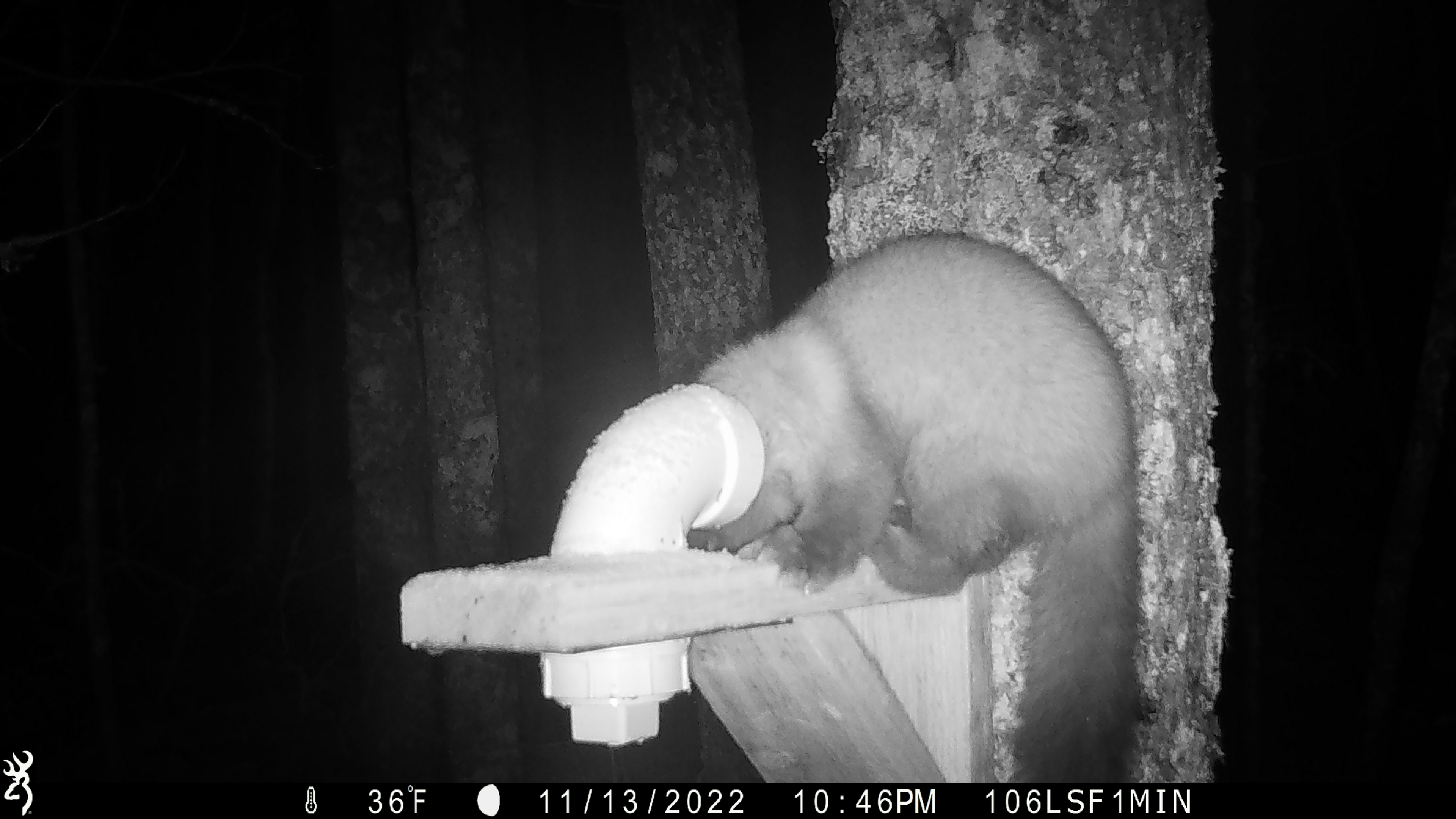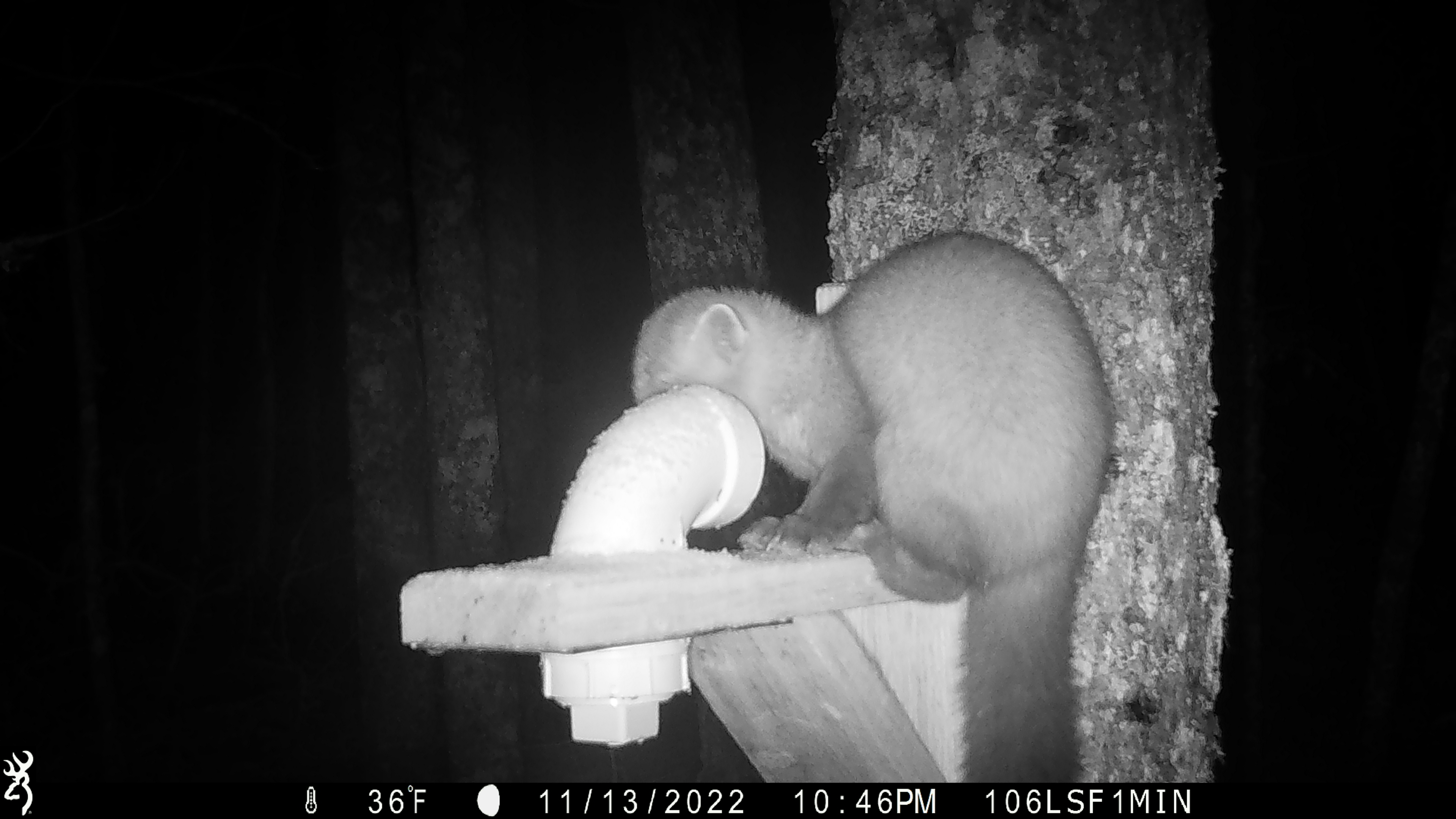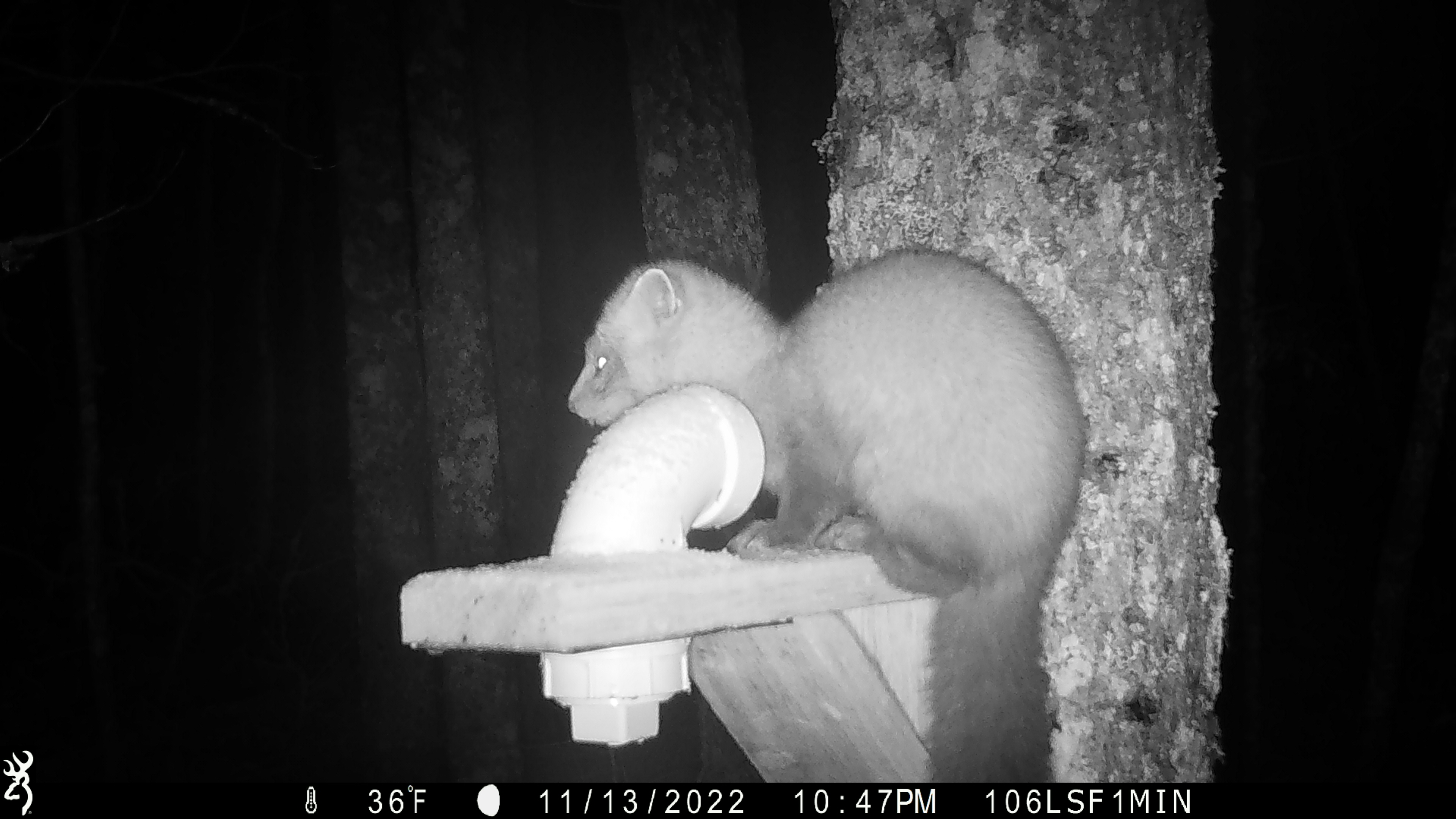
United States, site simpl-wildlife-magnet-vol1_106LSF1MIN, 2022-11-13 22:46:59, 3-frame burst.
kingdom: Animalia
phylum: Chordata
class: Mammalia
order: Carnivora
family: Mustelidae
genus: Martes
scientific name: Martes americana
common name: american marten